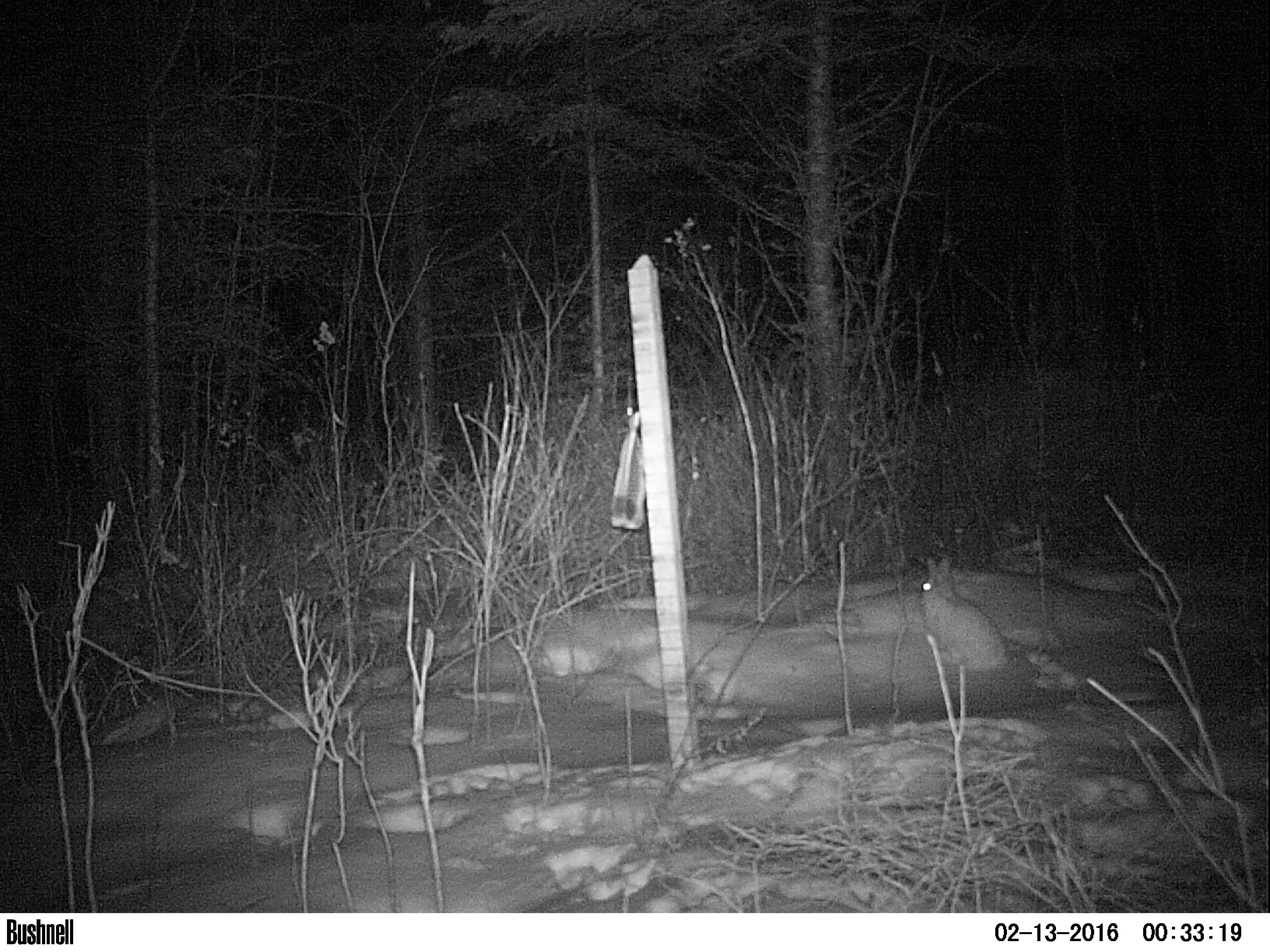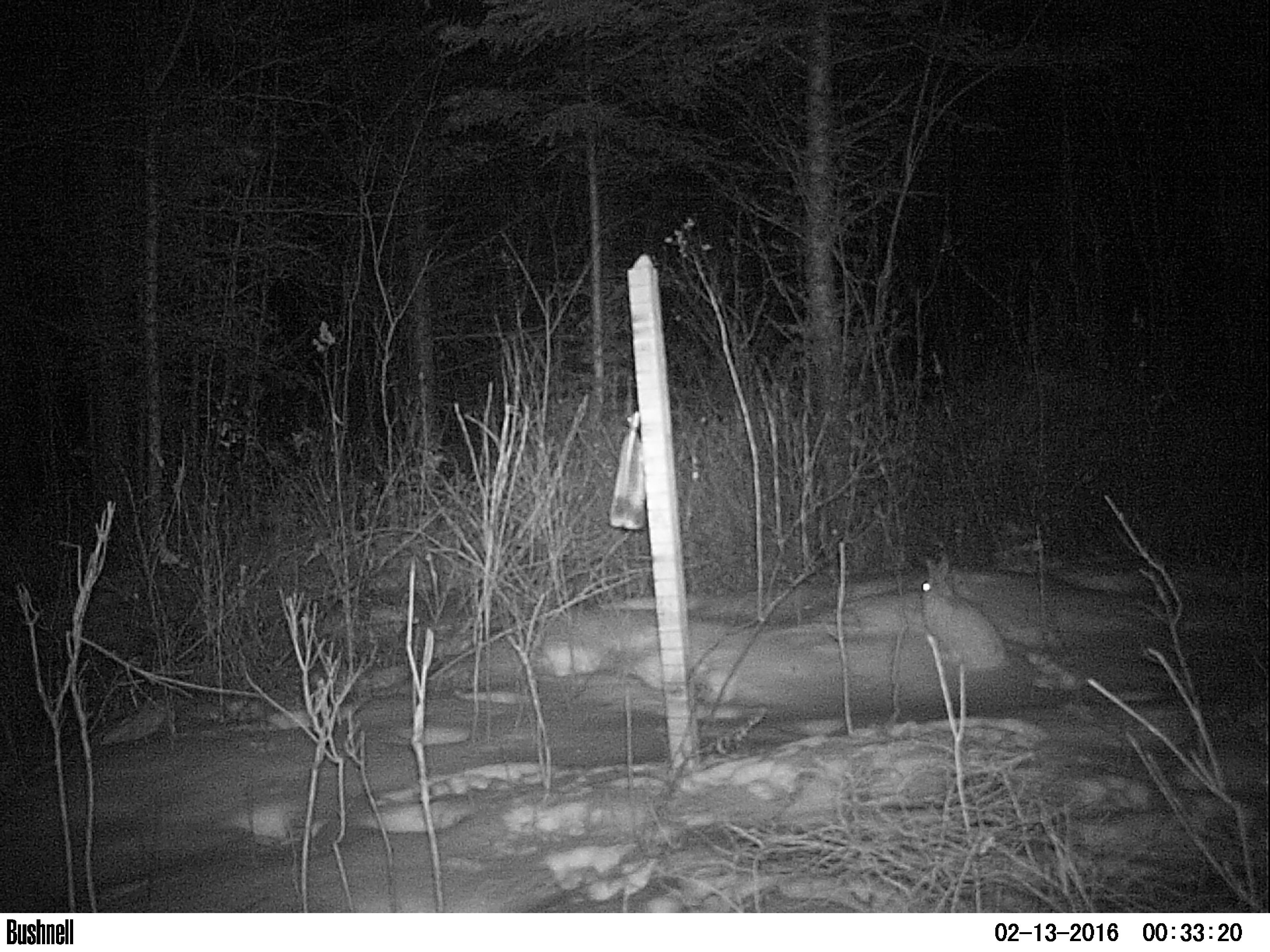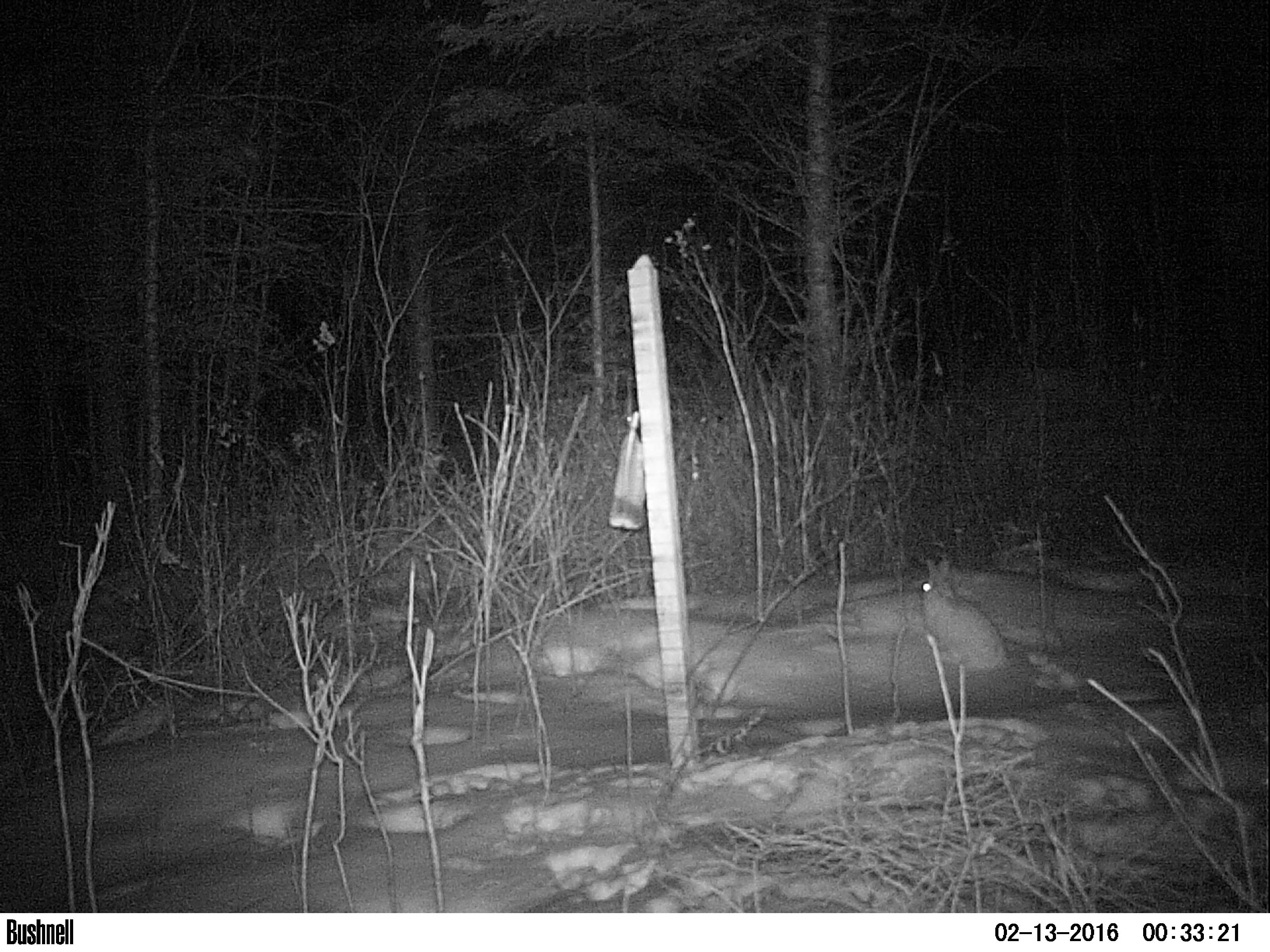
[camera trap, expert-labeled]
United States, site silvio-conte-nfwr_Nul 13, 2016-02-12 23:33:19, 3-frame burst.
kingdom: Animalia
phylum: Chordata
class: Mammalia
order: Lagomorpha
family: Leporidae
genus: Lepus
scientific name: Lepus americanus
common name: snowshoe hare